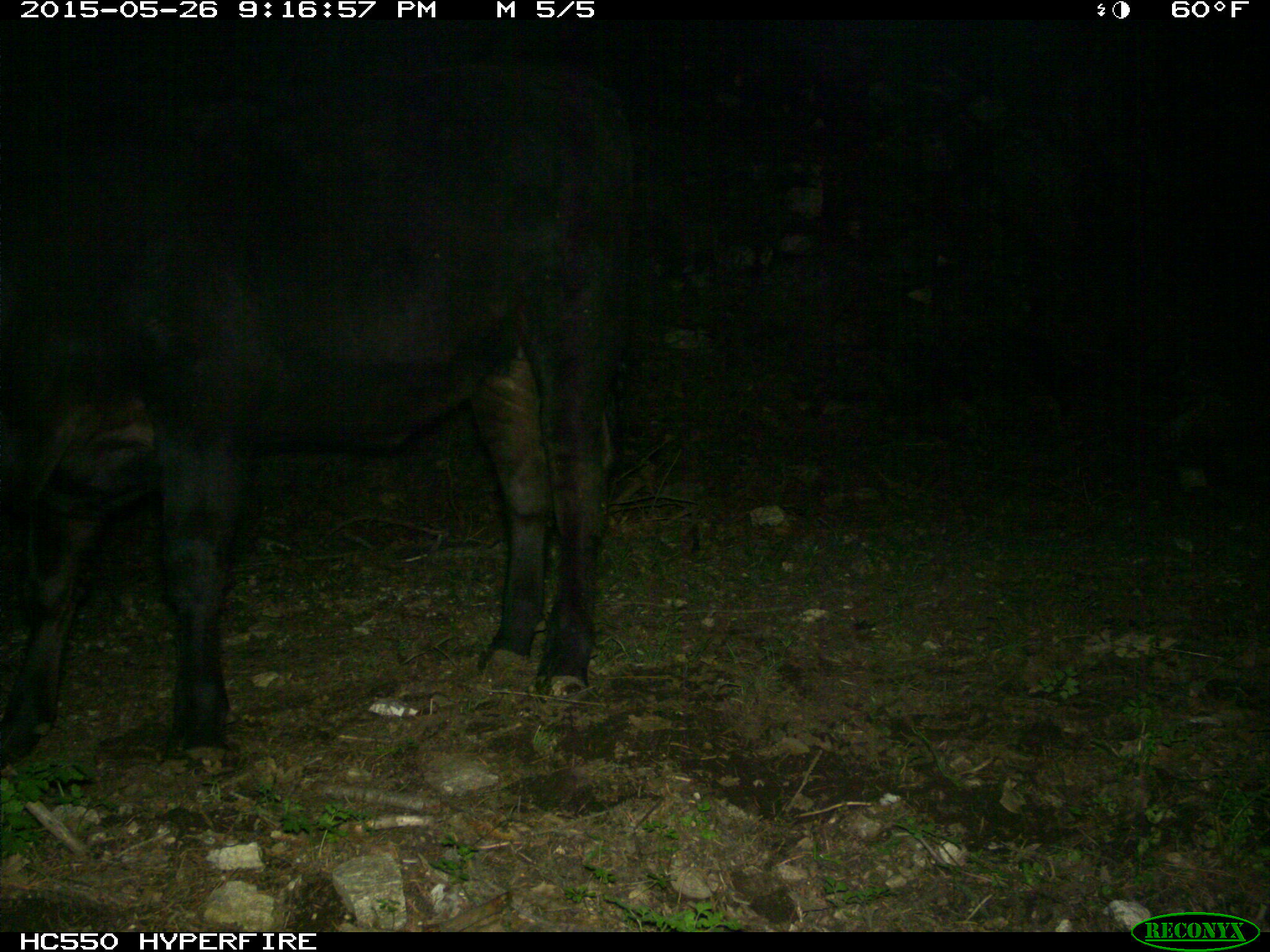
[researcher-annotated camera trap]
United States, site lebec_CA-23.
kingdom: Animalia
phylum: Chordata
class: Mammalia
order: Artiodactyla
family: Bovidae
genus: Bos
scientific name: Bos taurus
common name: domestic cow